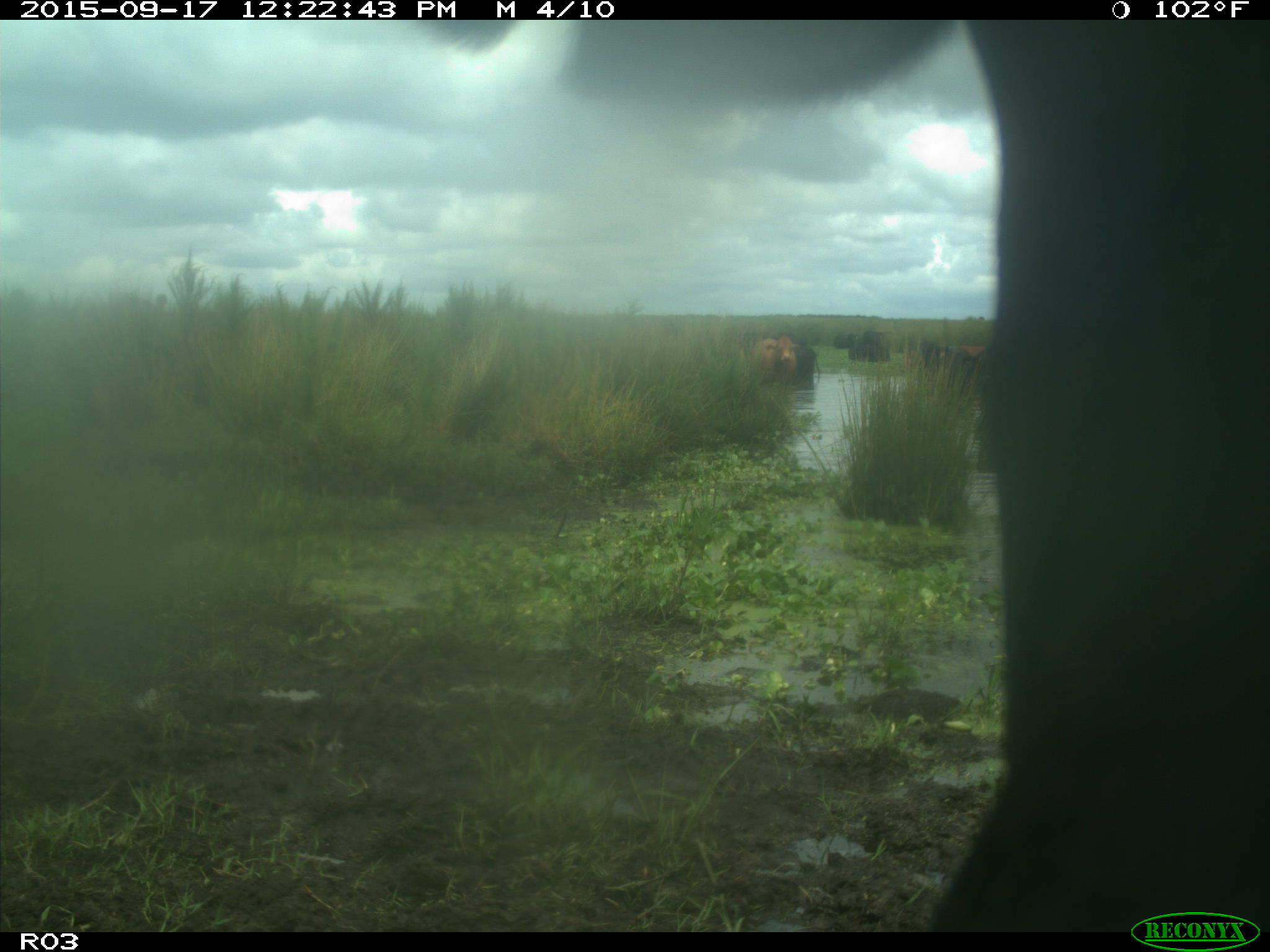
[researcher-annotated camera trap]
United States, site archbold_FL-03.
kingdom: Animalia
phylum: Chordata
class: Mammalia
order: Artiodactyla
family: Bovidae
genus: Bos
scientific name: Bos taurus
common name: domestic cow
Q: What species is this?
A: Bos taurus (domestic cow).